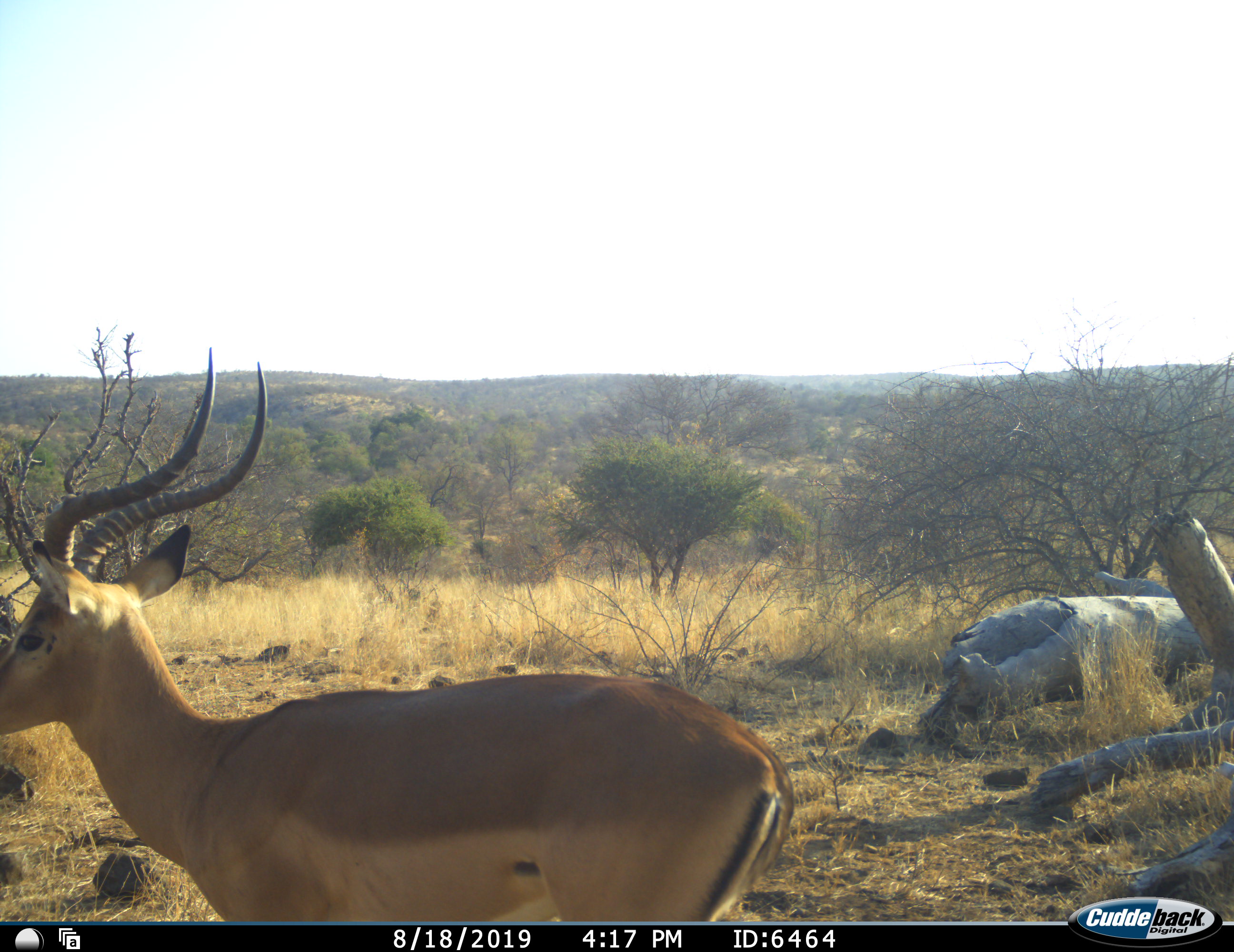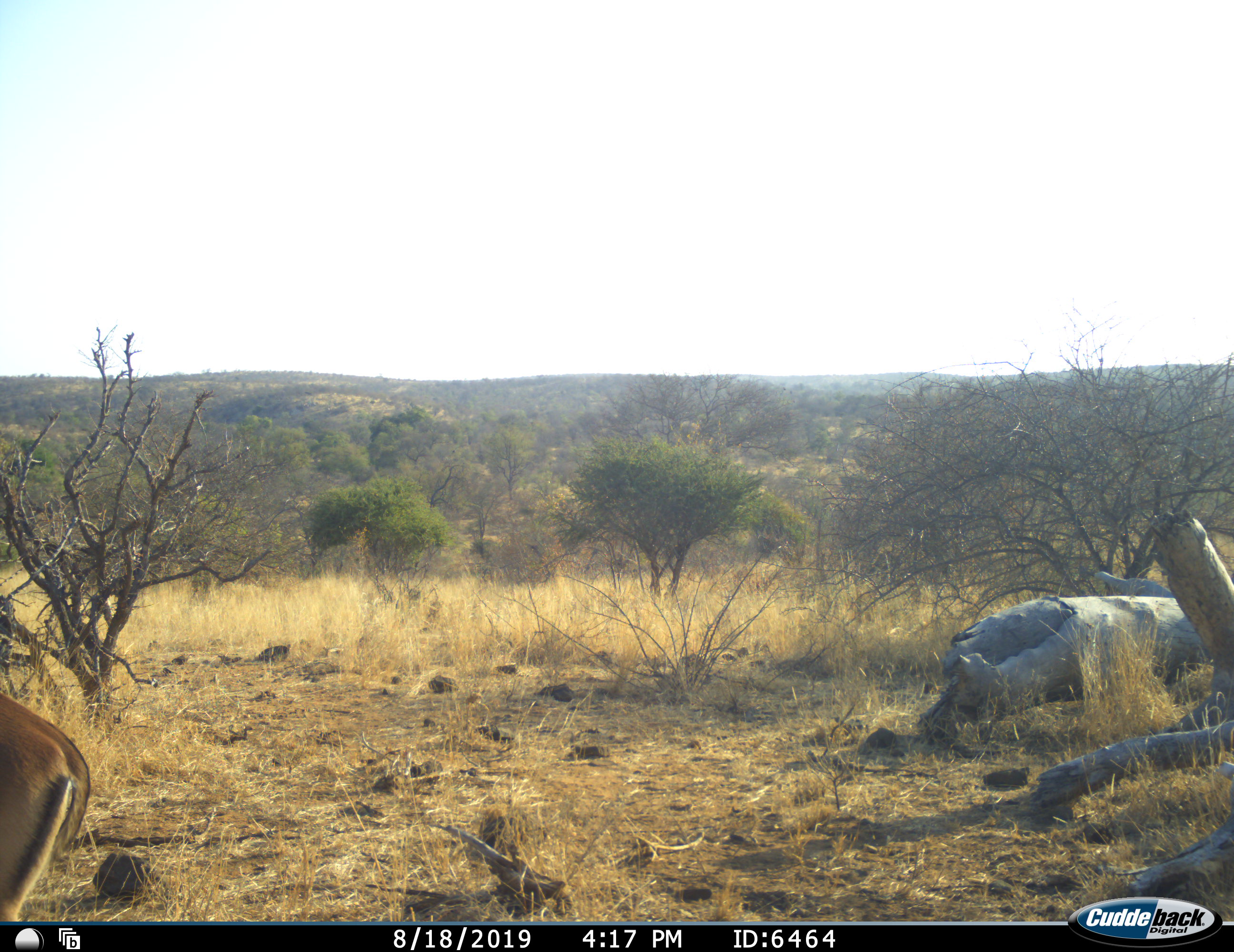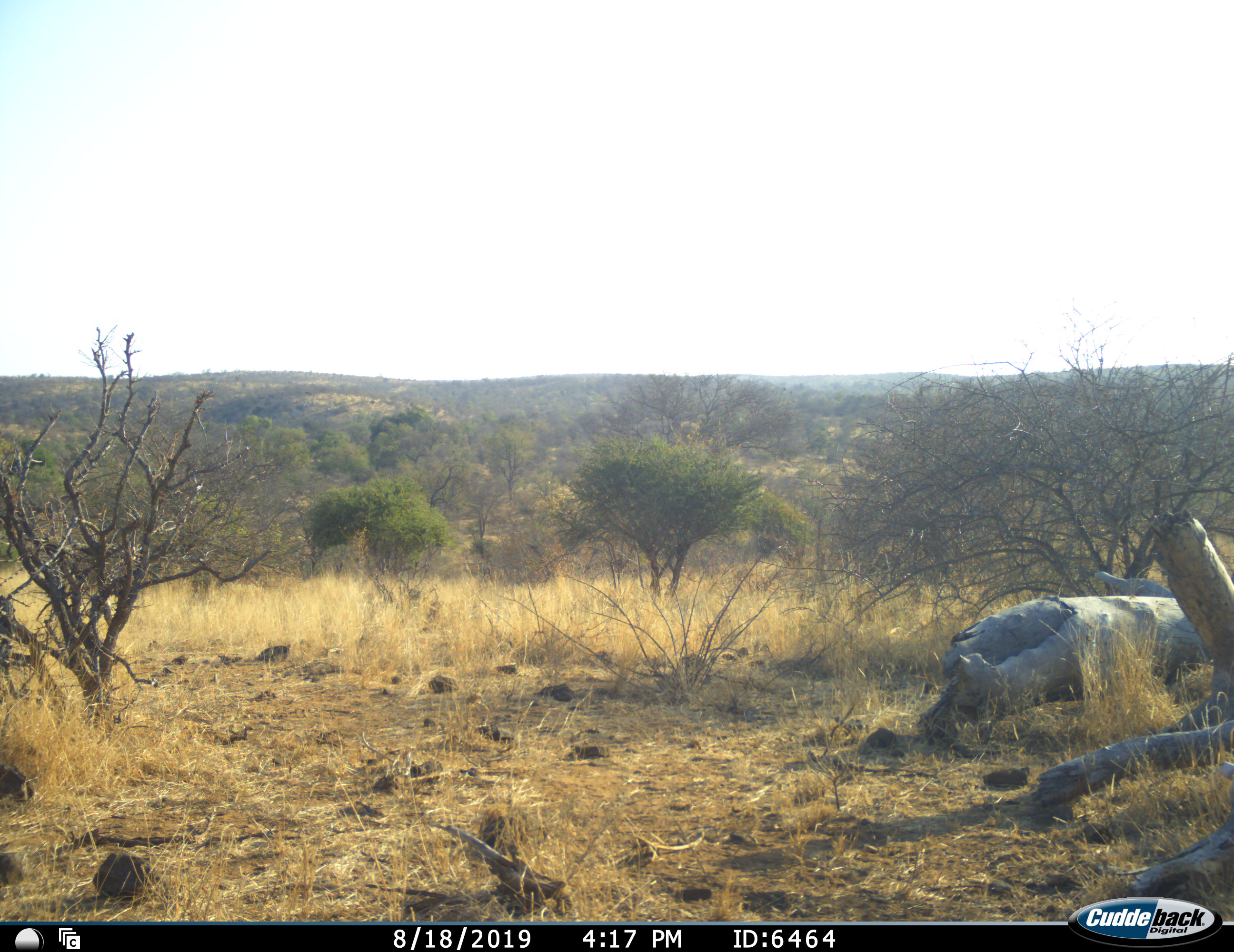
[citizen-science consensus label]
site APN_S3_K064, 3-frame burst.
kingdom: Animalia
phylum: Chordata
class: Mammalia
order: Artiodactyla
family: Bovidae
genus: Aepyceros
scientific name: Aepyceros melampus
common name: impala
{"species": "impala (Aepyceros melampus)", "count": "1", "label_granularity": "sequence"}